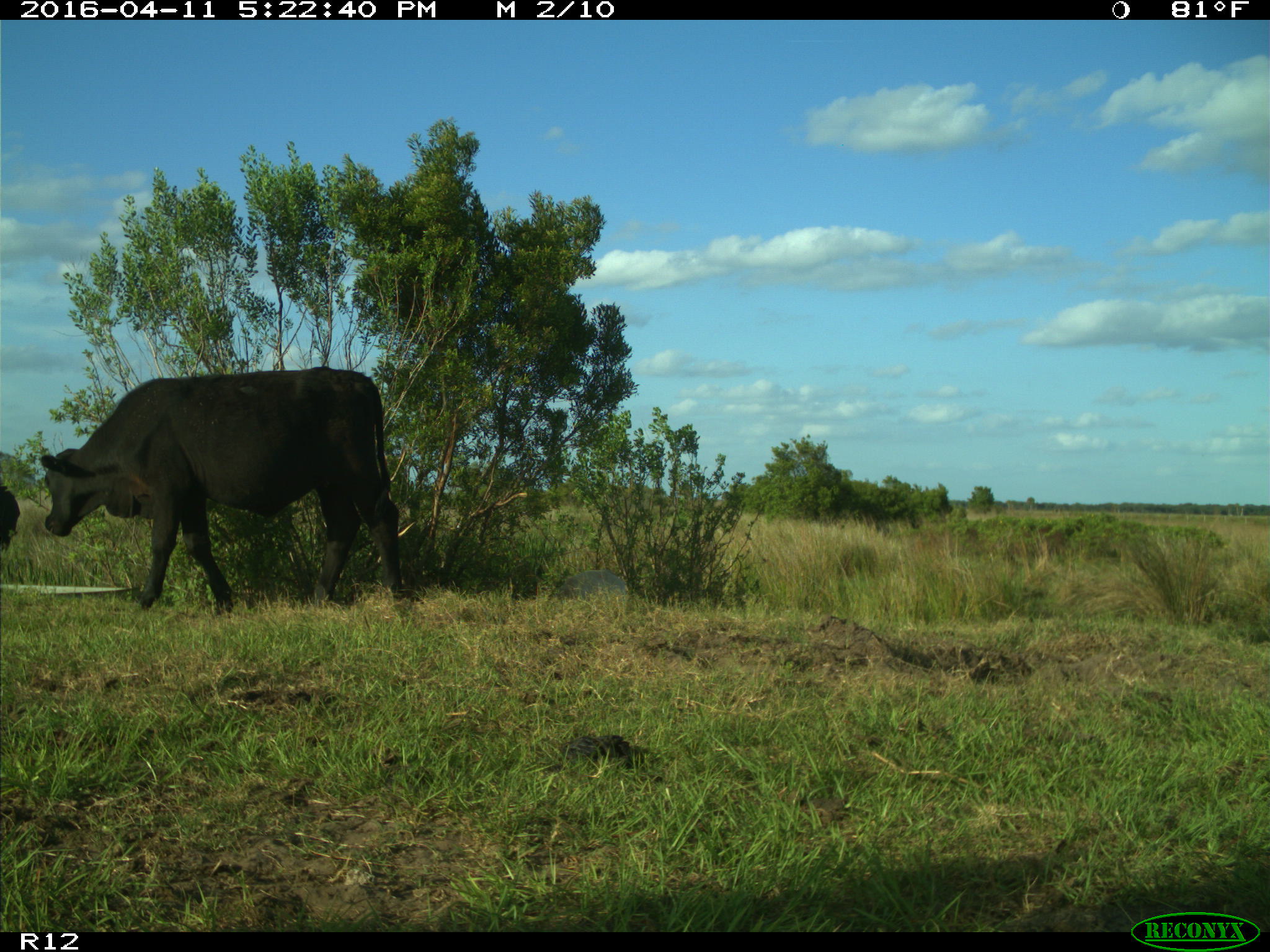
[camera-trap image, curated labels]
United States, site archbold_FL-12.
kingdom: Animalia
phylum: Chordata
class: Mammalia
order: Artiodactyla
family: Bovidae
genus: Bos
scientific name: Bos taurus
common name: domestic cow